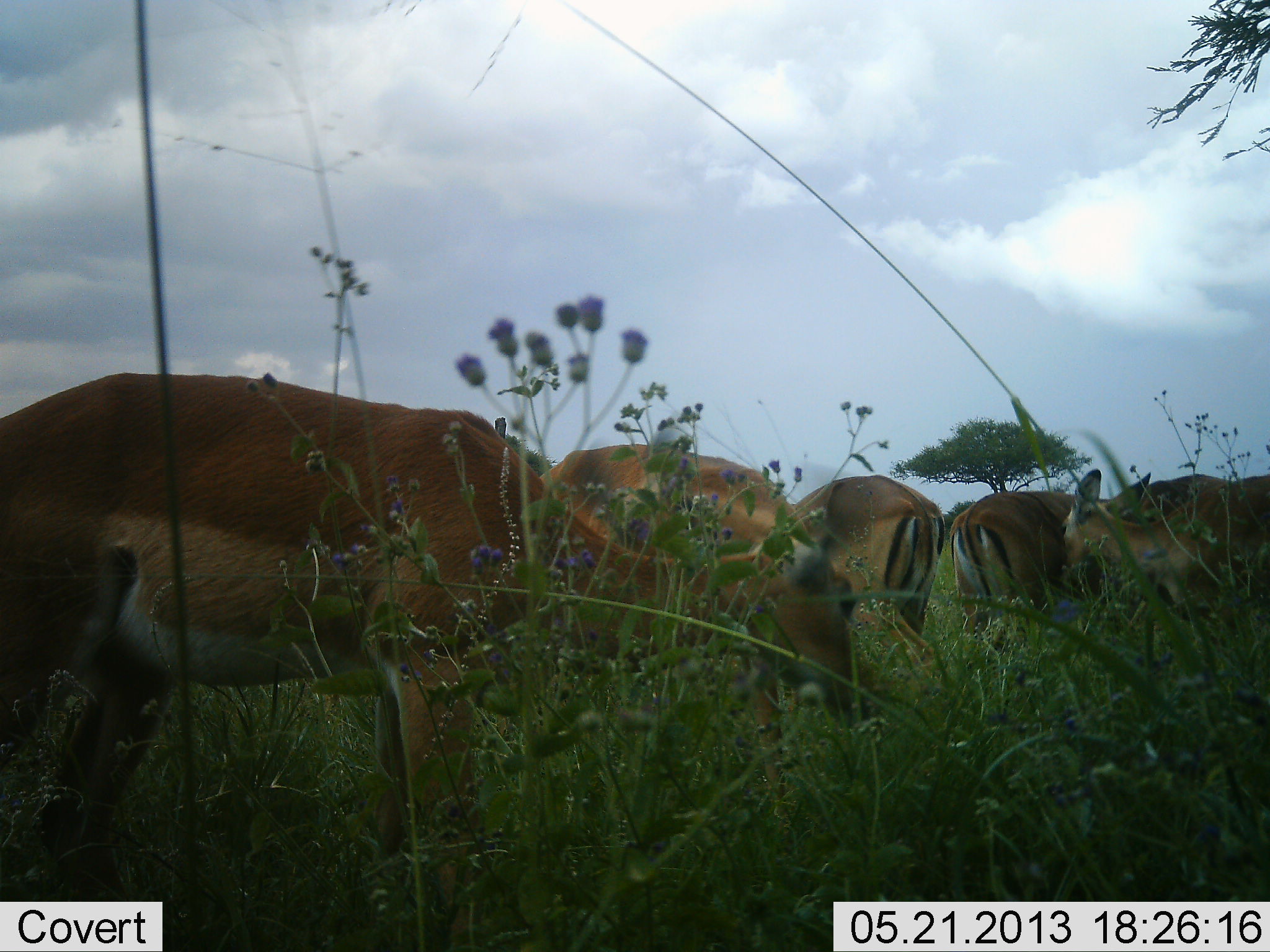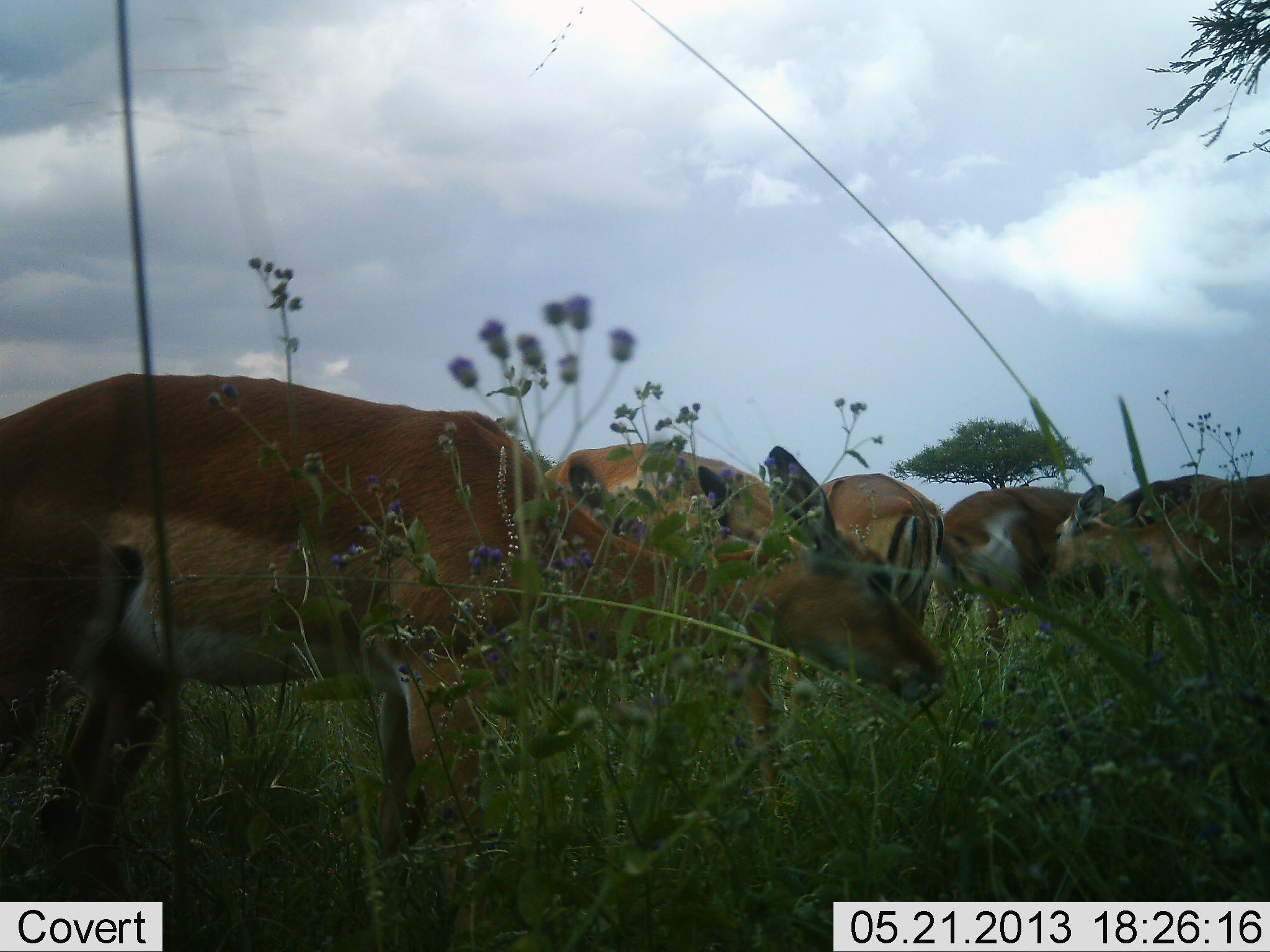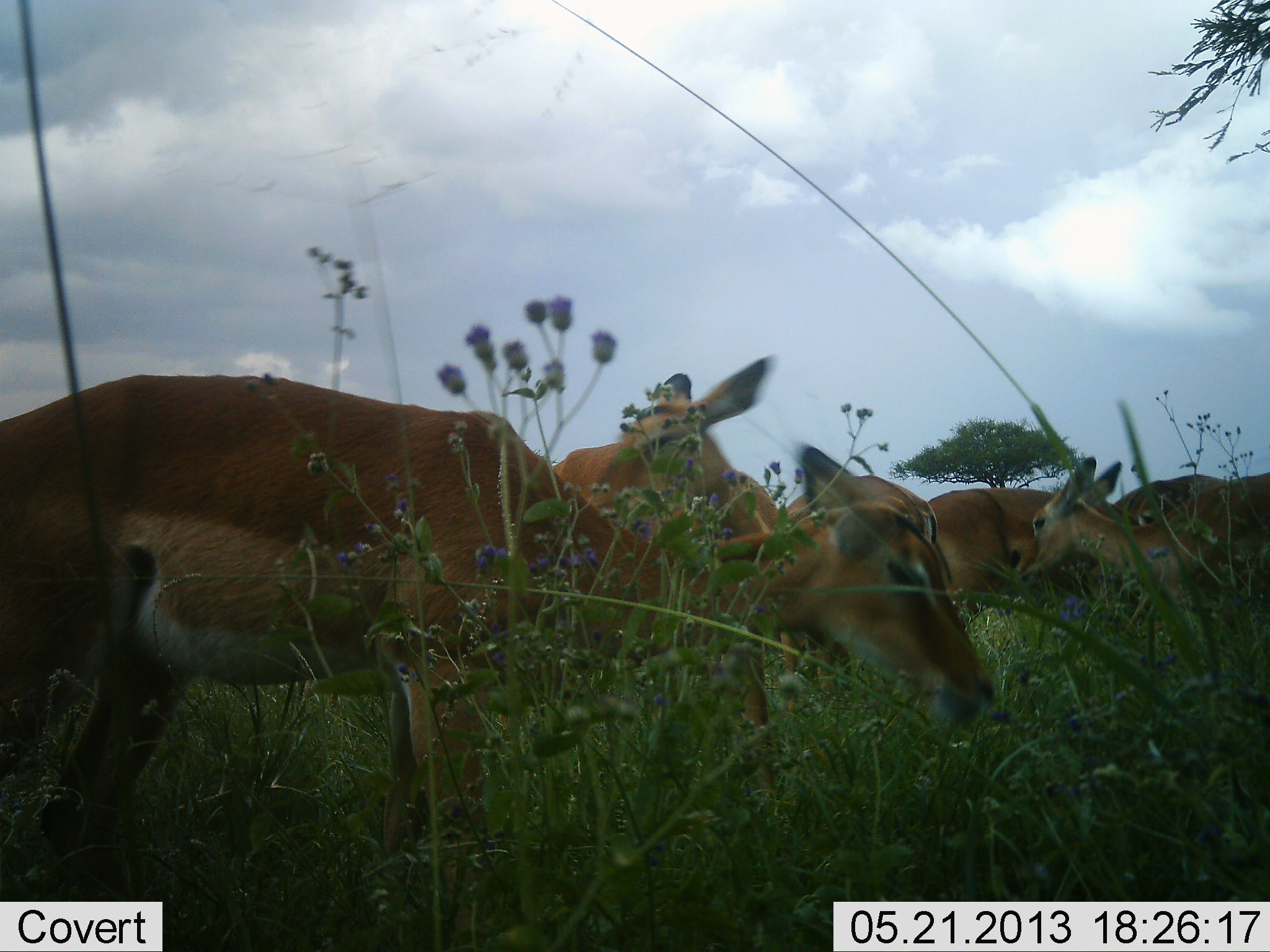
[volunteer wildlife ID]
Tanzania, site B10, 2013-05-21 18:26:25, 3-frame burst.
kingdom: Animalia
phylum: Chordata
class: Mammalia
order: Artiodactyla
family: Bovidae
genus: Aepyceros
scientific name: Aepyceros melampus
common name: impala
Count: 6.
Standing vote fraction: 60%.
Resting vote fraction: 0%.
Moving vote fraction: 20%.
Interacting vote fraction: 10%.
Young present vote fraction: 10%.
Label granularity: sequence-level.